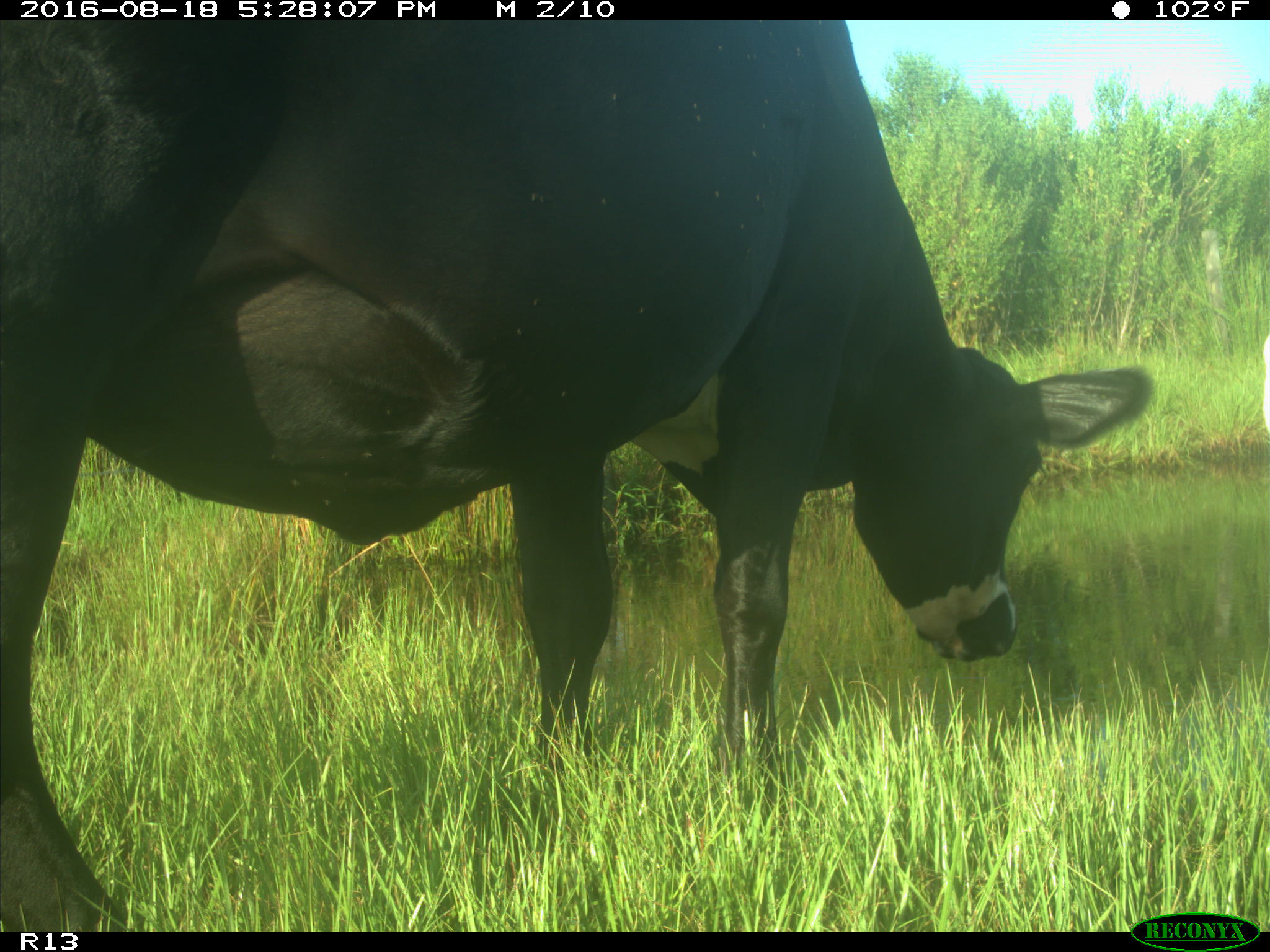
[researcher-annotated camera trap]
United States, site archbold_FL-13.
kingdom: Animalia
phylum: Chordata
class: Mammalia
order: Artiodactyla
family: Bovidae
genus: Bos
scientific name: Bos taurus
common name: domestic cow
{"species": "Bos taurus (domestic cow)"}